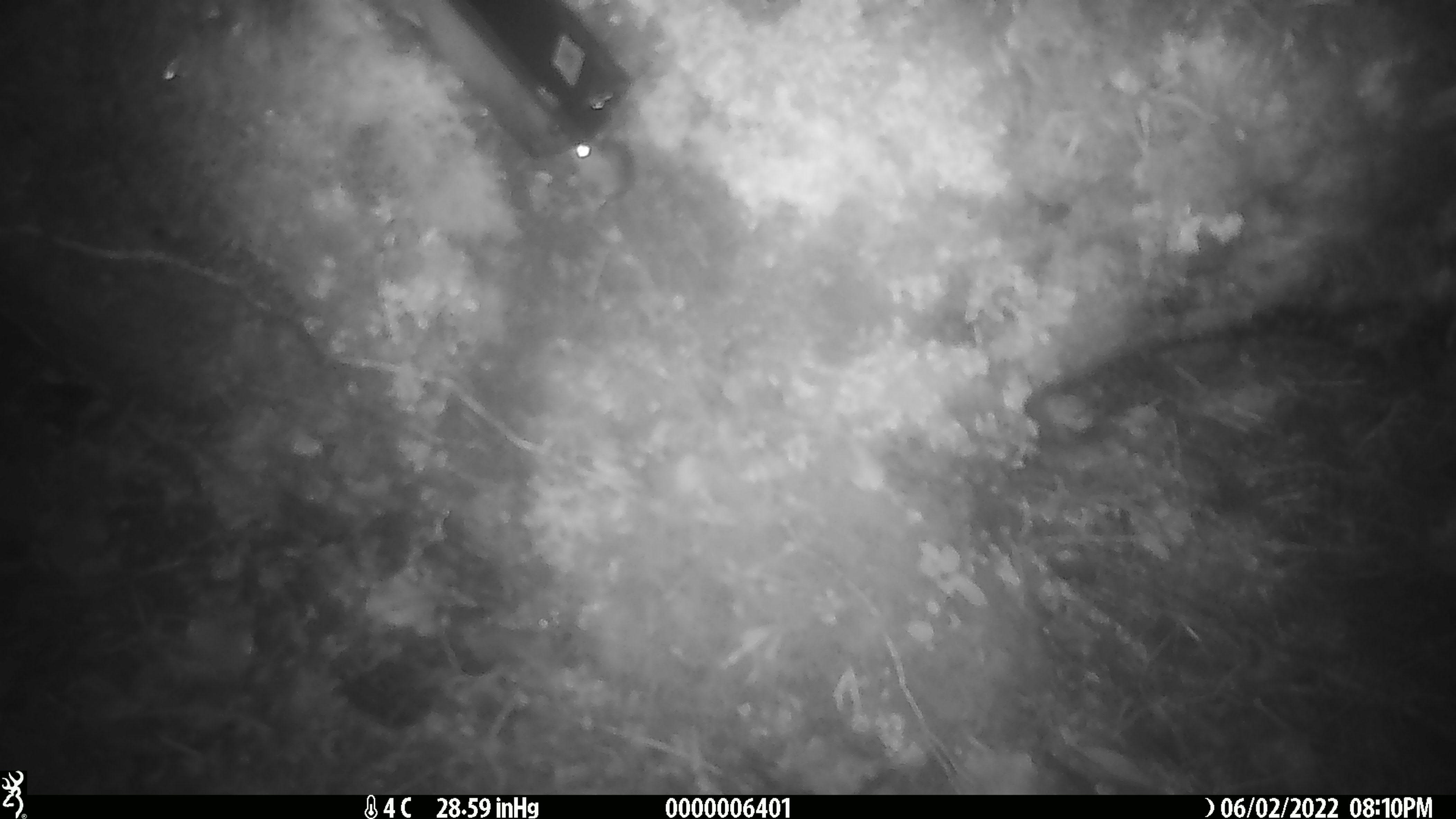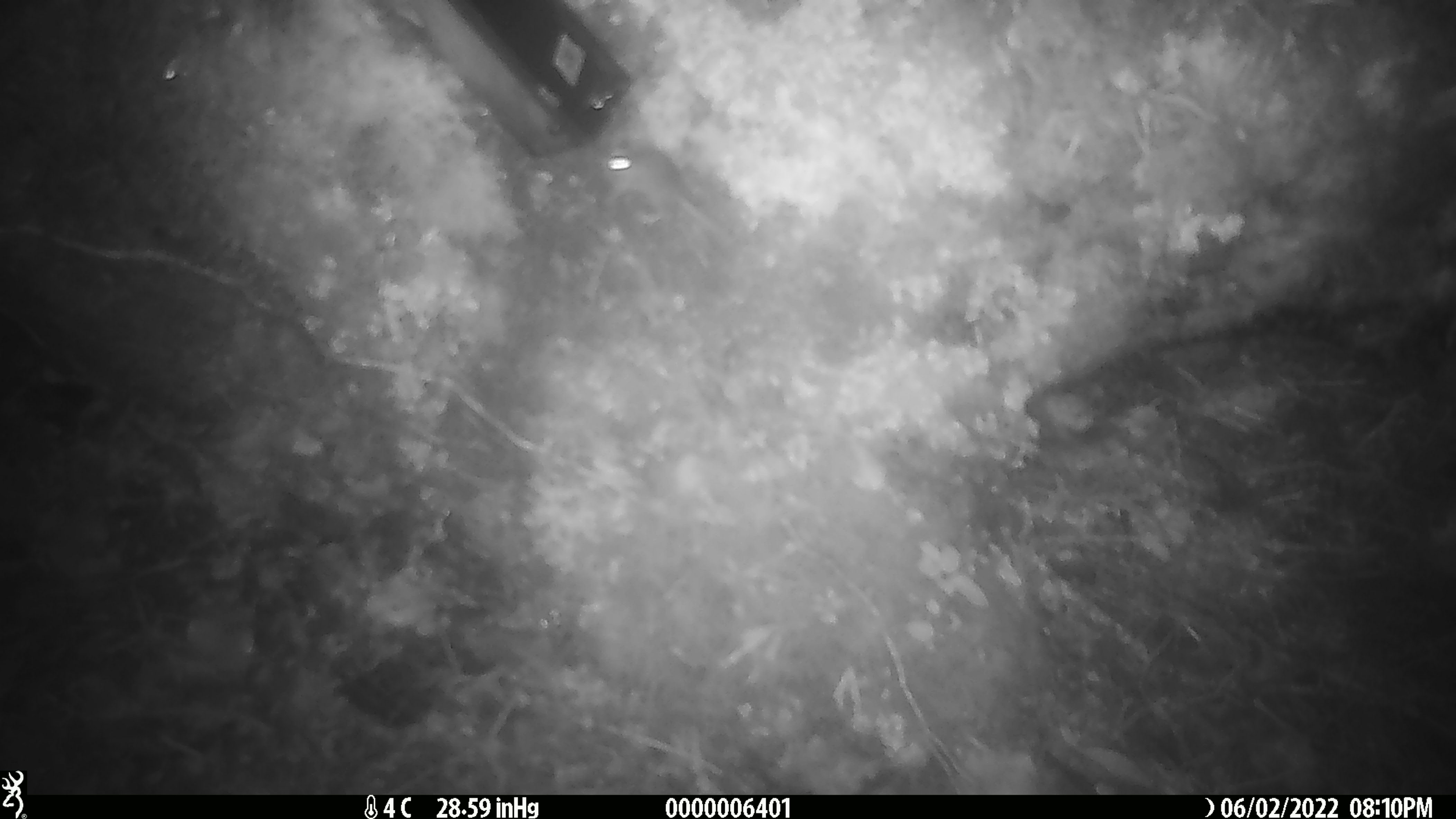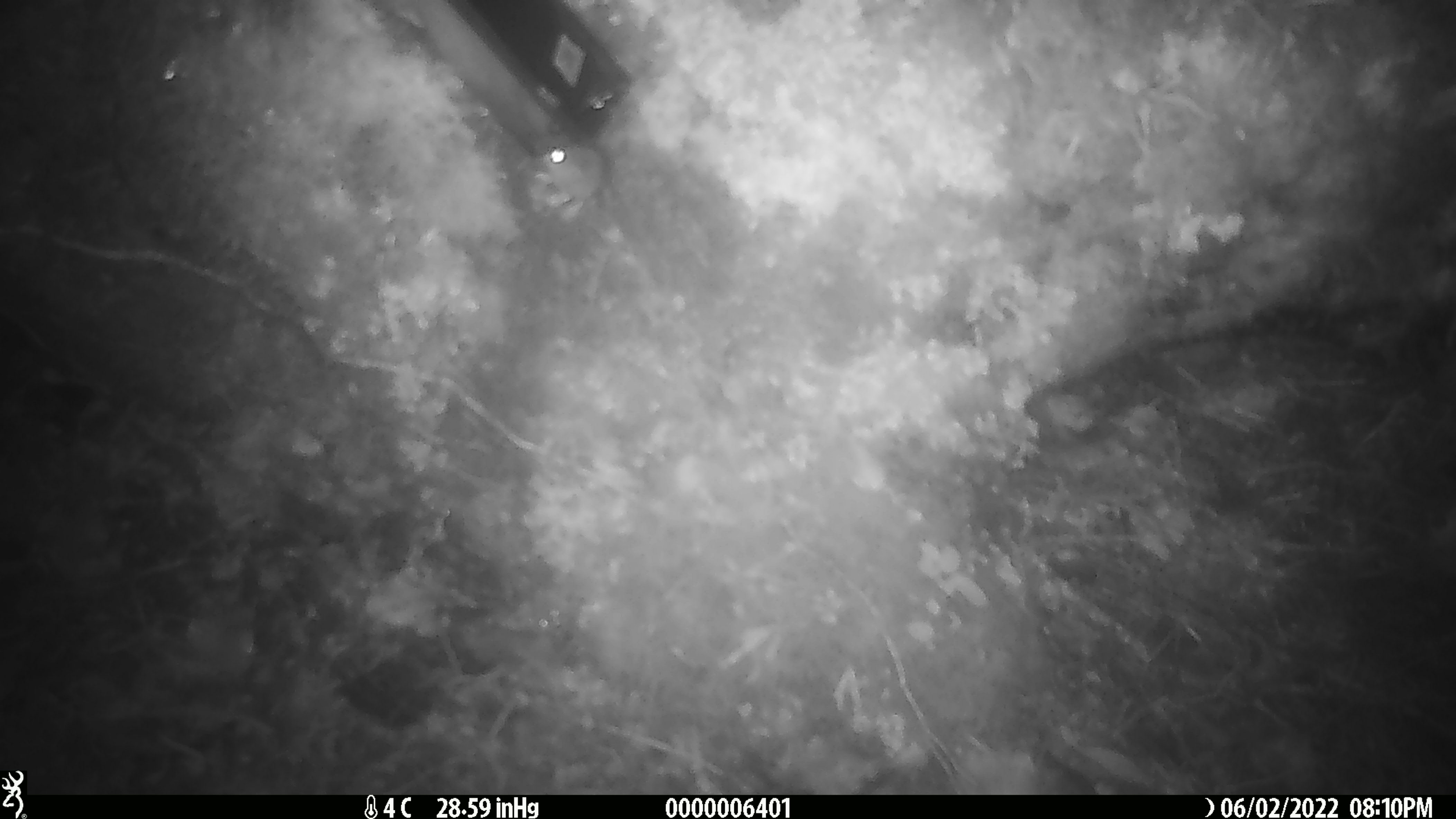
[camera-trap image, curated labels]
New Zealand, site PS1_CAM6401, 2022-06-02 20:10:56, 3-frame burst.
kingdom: Animalia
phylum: Chordata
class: Mammalia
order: Rodentia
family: Muridae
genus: Mus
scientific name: Mus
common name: mouse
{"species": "mouse (Mus)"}